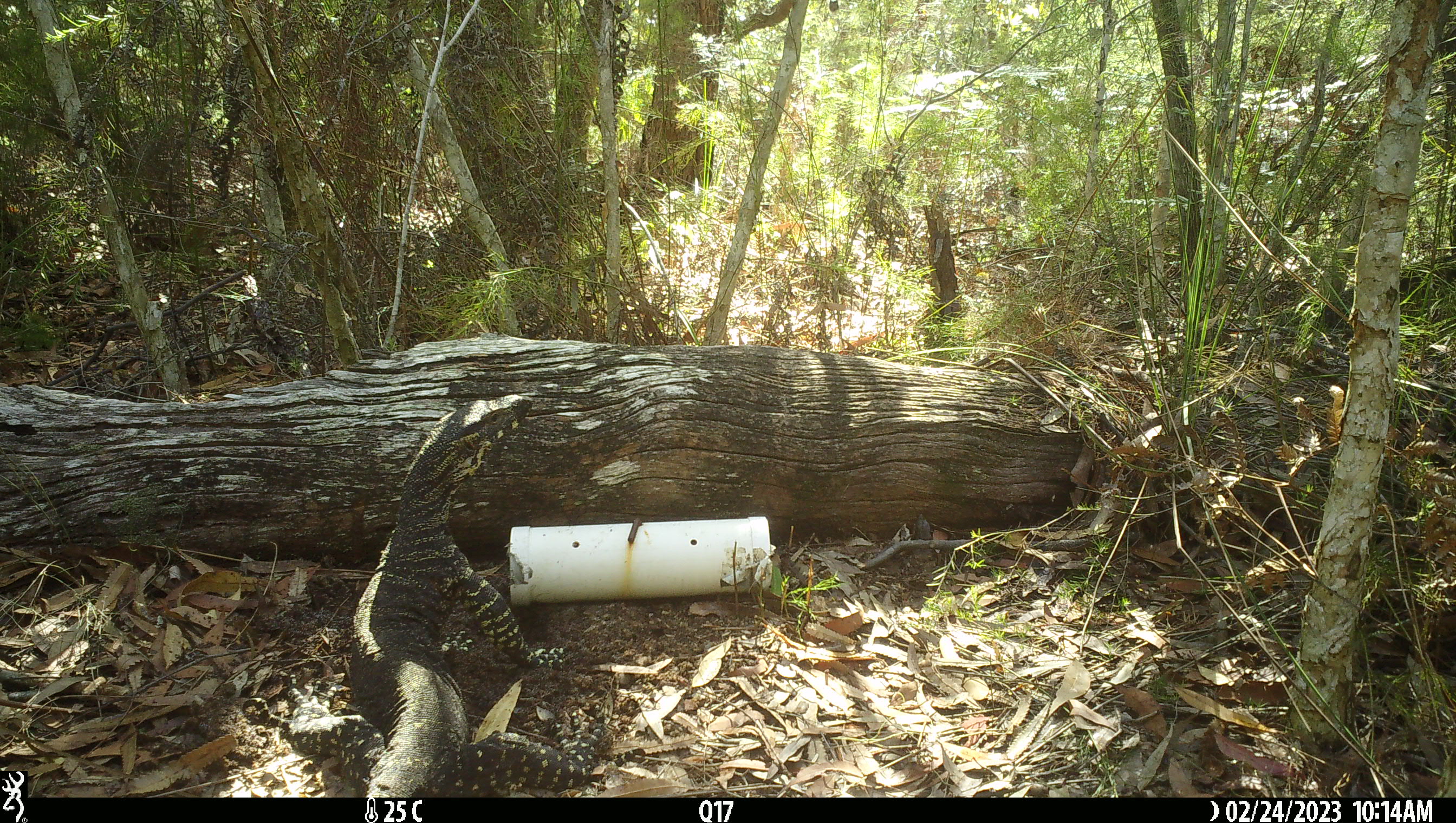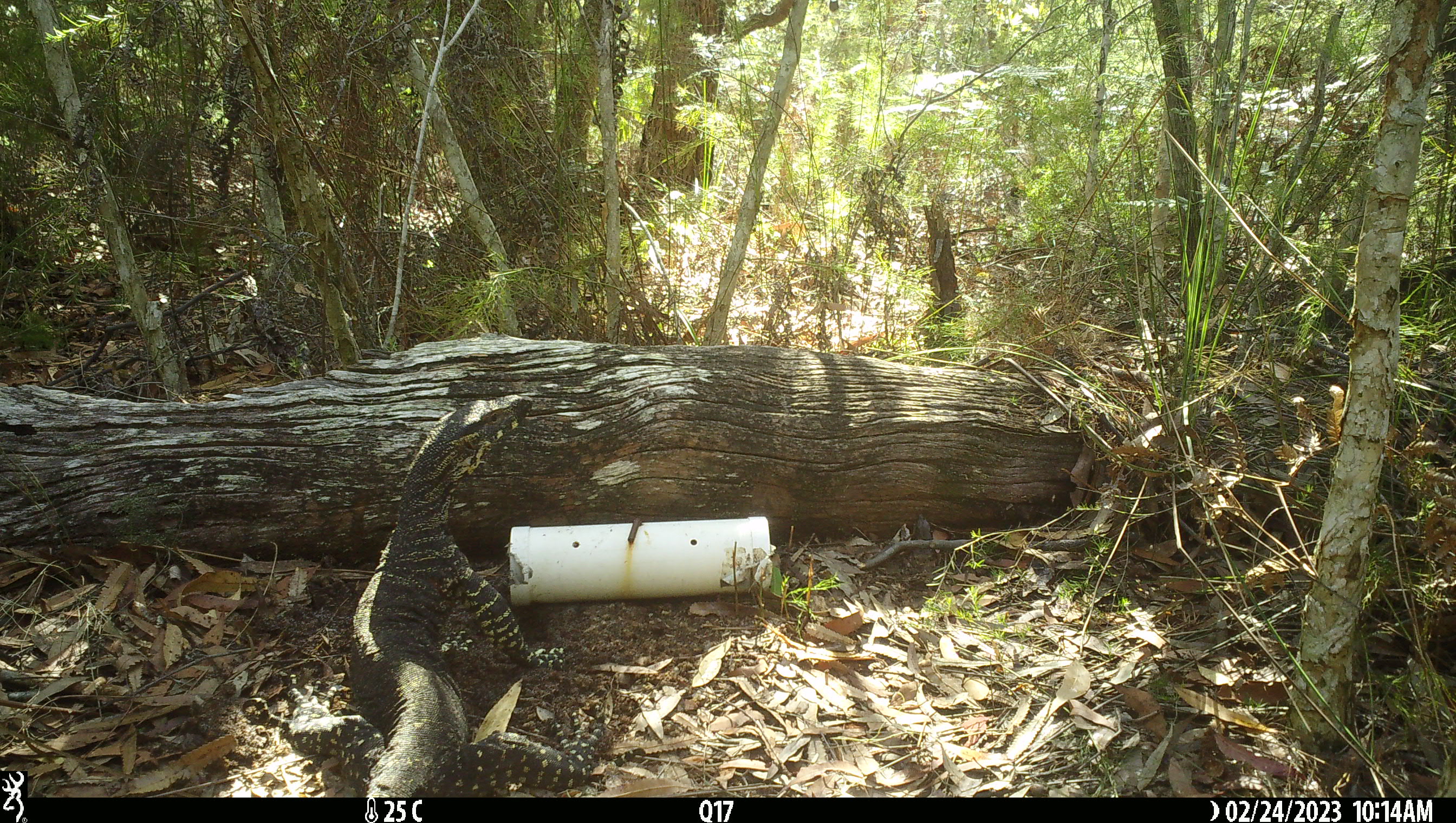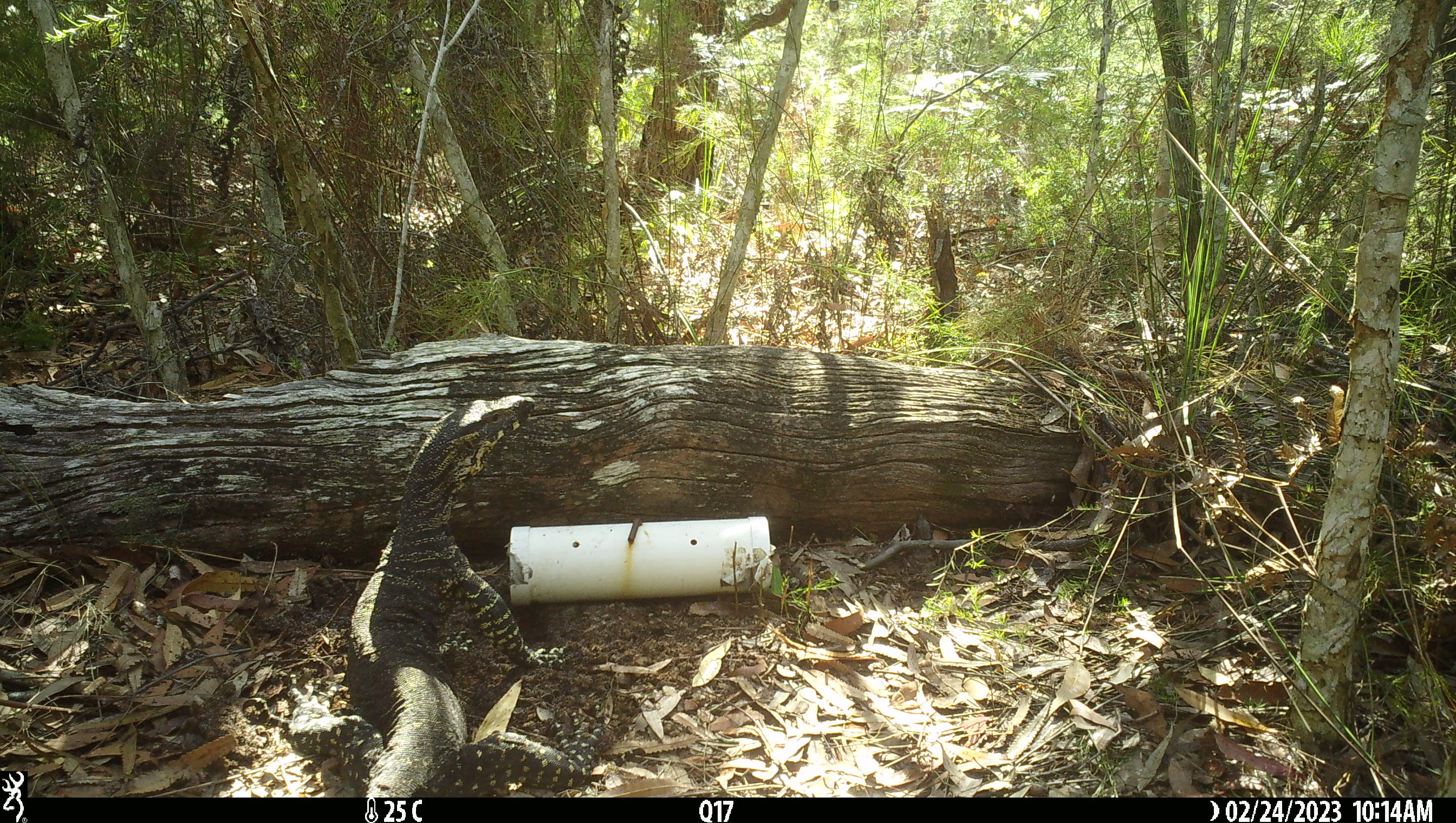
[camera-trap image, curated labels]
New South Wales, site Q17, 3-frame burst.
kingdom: Animalia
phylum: Chordata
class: Reptilia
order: Squamata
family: Varanidae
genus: Varanus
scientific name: Varanus varius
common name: lace monitor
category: goanna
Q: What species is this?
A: Goanna (lace monitor) (Varanus varius).